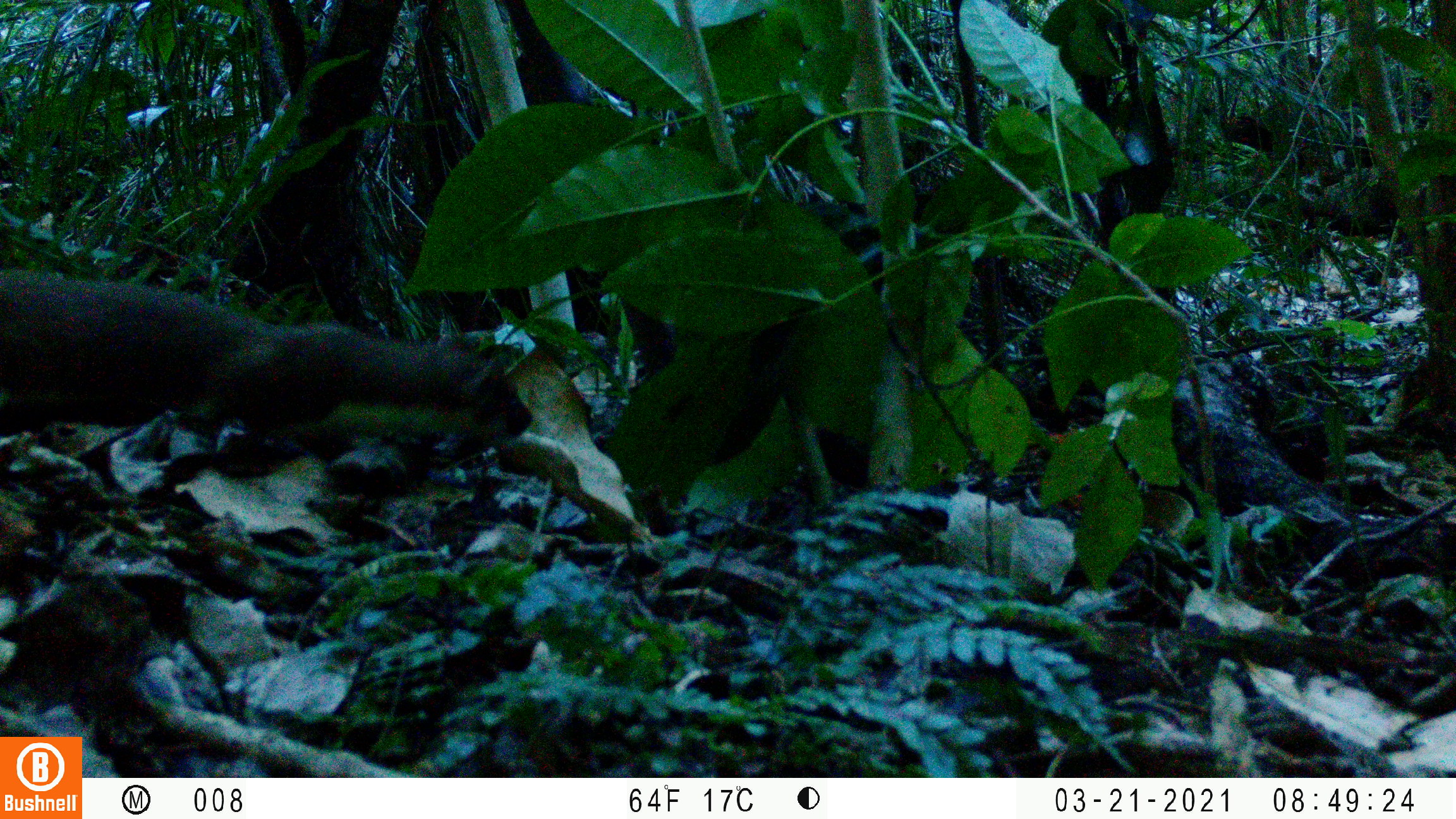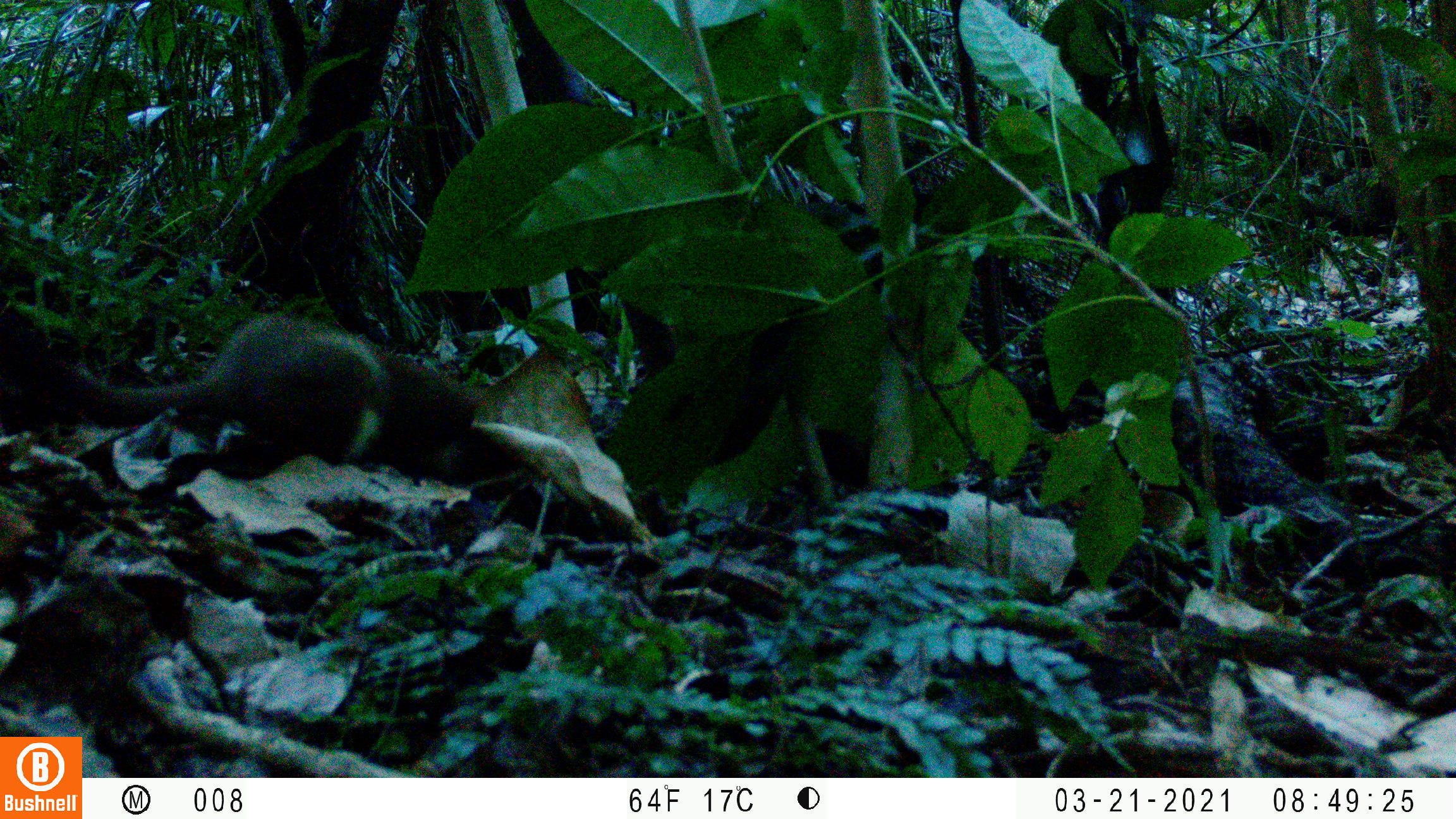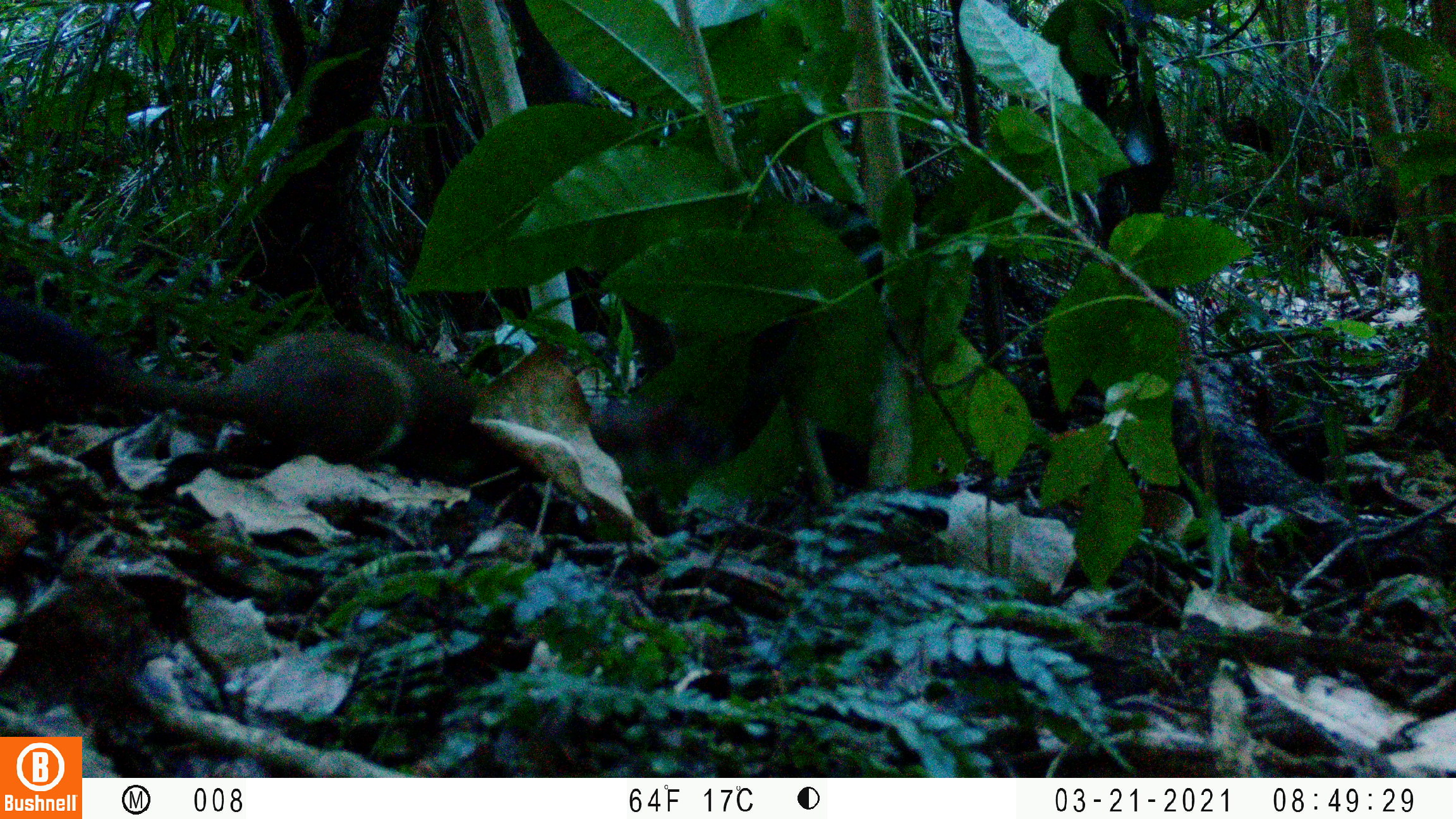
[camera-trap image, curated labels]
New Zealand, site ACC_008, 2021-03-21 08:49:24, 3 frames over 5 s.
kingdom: Animalia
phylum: Chordata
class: Mammalia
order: Carnivora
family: Mustelidae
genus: Mustela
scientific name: Mustela erminea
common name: stoat